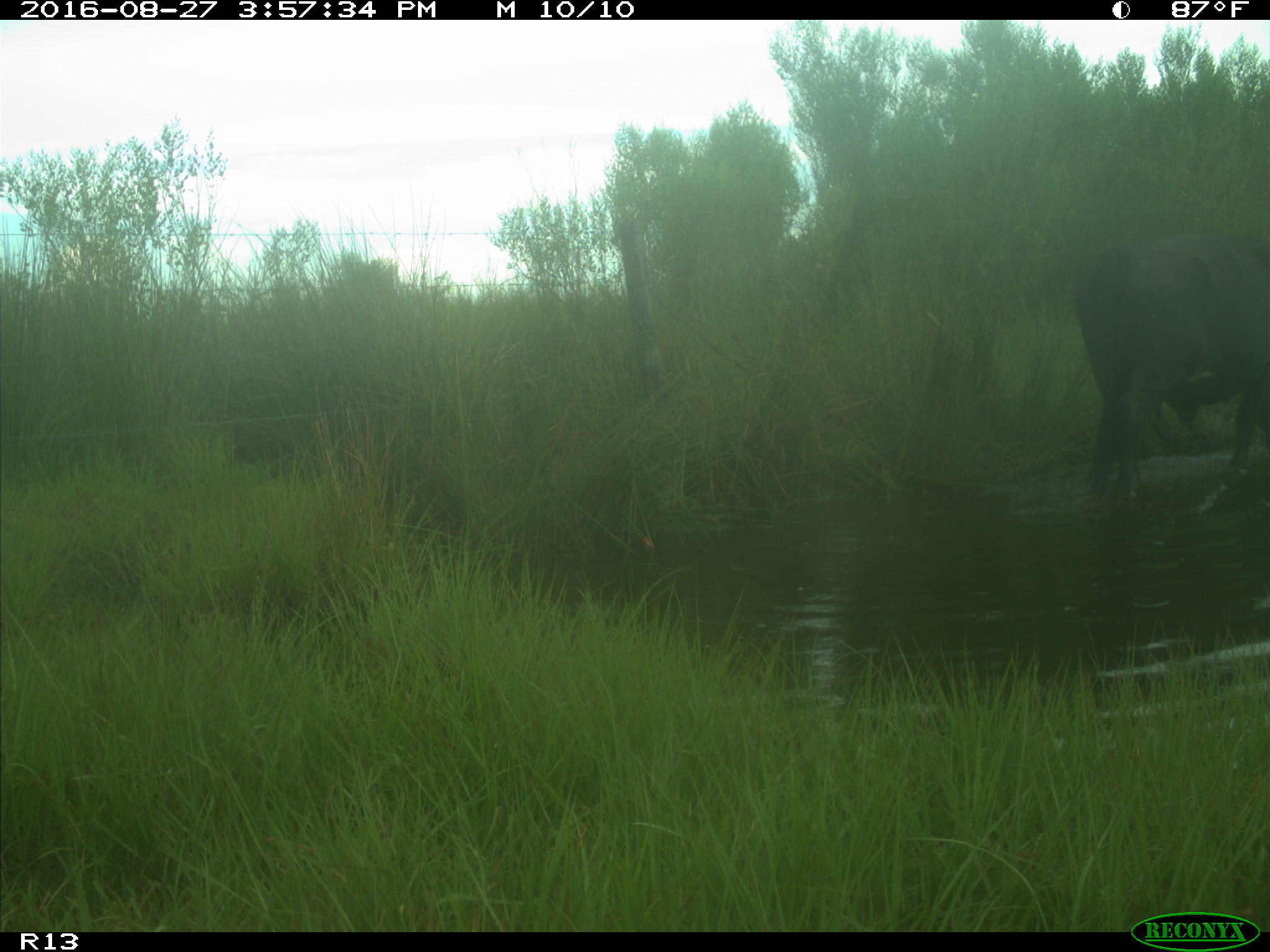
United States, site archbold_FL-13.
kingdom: Animalia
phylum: Chordata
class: Mammalia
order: Artiodactyla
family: Bovidae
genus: Bos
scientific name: Bos taurus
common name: domestic cow